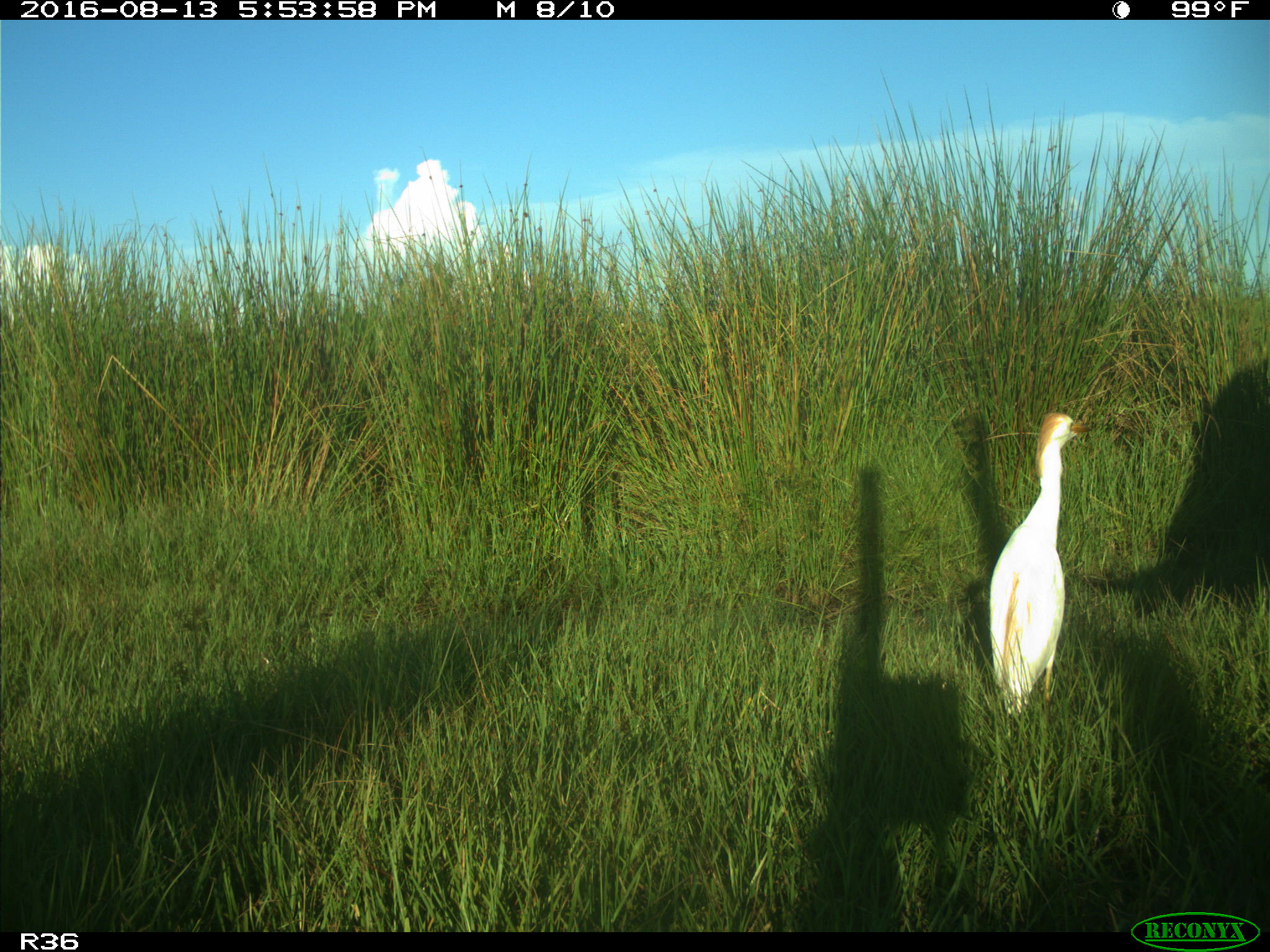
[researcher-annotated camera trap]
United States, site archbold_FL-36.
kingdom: Animalia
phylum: Chordata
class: Mammalia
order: Artiodactyla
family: Bovidae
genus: Bos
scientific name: Bos taurus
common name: domestic cow